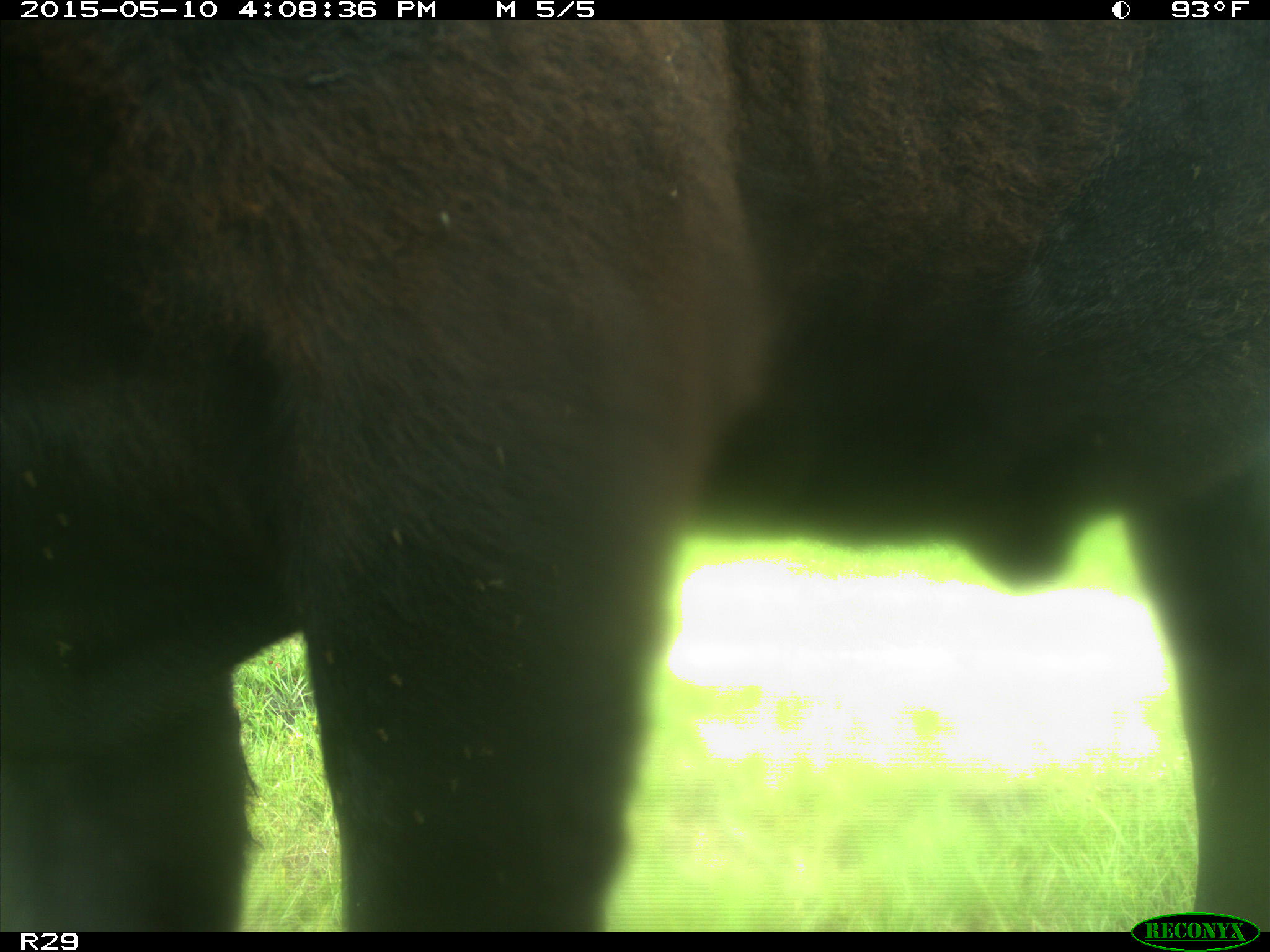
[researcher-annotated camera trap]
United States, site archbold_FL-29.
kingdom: Animalia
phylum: Chordata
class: Mammalia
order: Artiodactyla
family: Bovidae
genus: Bos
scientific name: Bos taurus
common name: domestic cow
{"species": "Bos taurus (domestic cow)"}